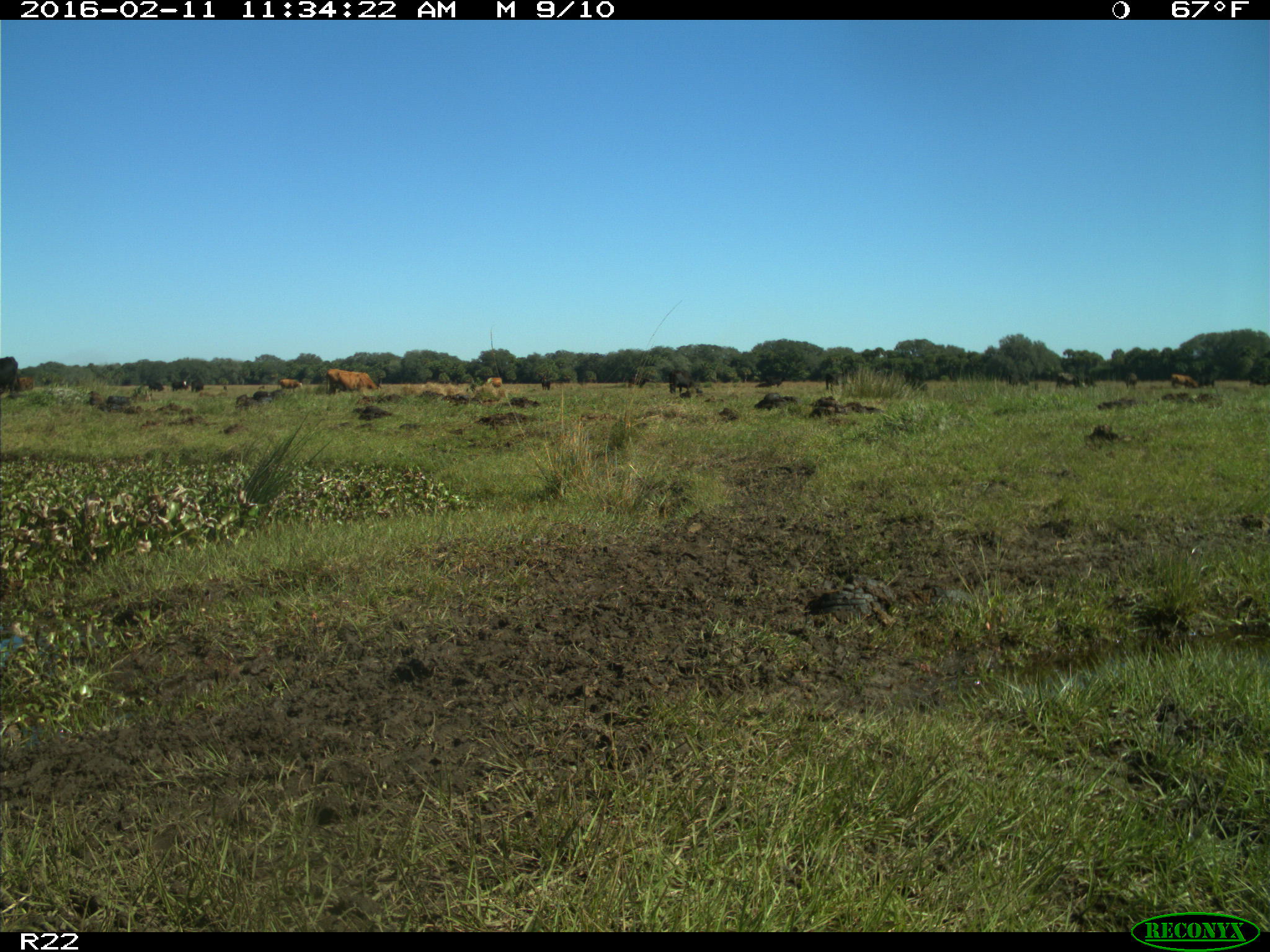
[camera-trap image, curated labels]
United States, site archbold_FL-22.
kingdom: Animalia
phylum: Chordata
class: Mammalia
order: Artiodactyla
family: Bovidae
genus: Bos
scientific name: Bos taurus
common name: domestic cow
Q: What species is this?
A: Bos taurus (domestic cow).